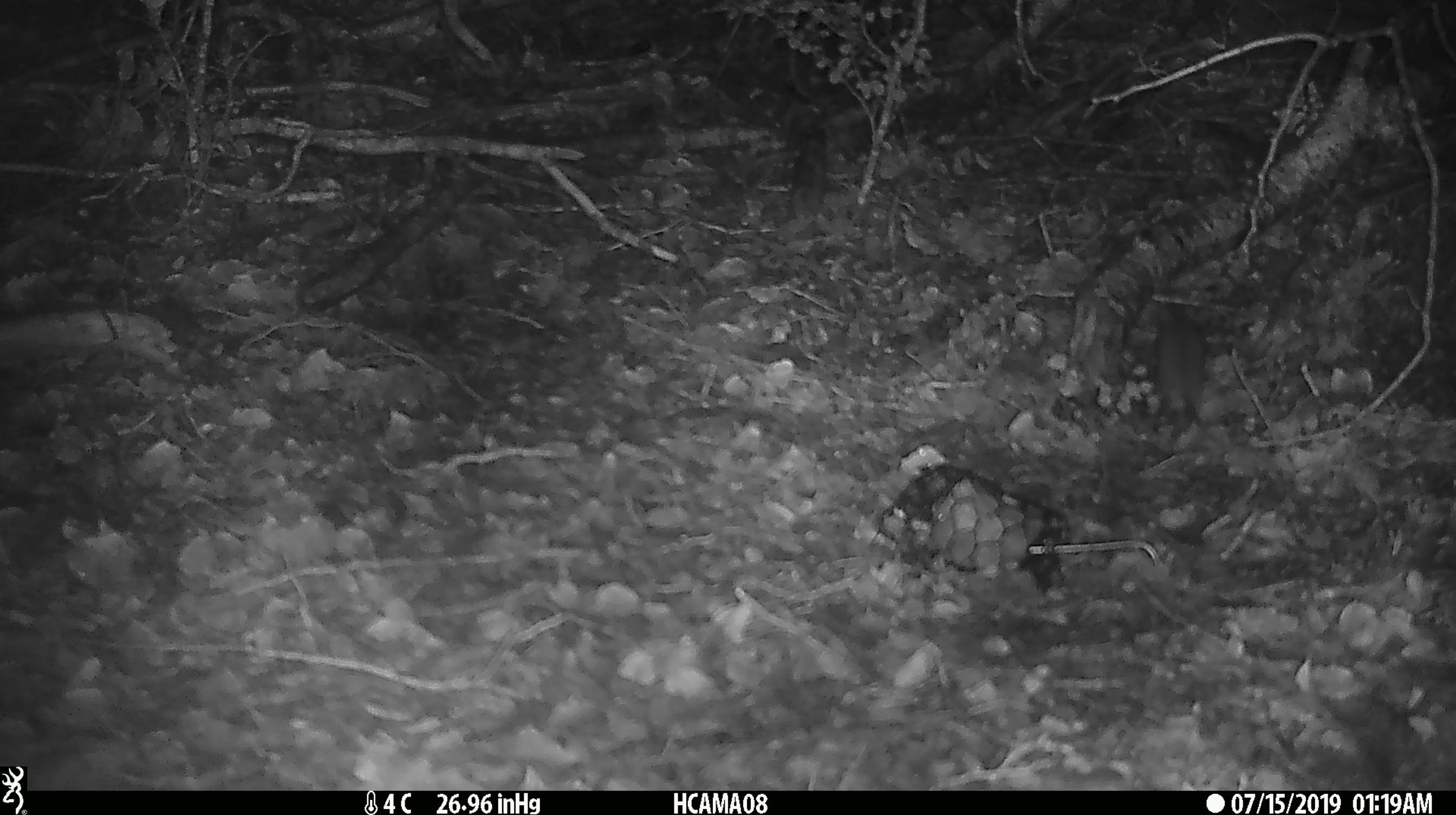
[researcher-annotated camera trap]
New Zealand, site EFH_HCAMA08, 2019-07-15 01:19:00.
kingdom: Animalia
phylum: Chordata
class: Mammalia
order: Rodentia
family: Muridae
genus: Mus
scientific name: Mus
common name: mouse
Mouse (Mus).